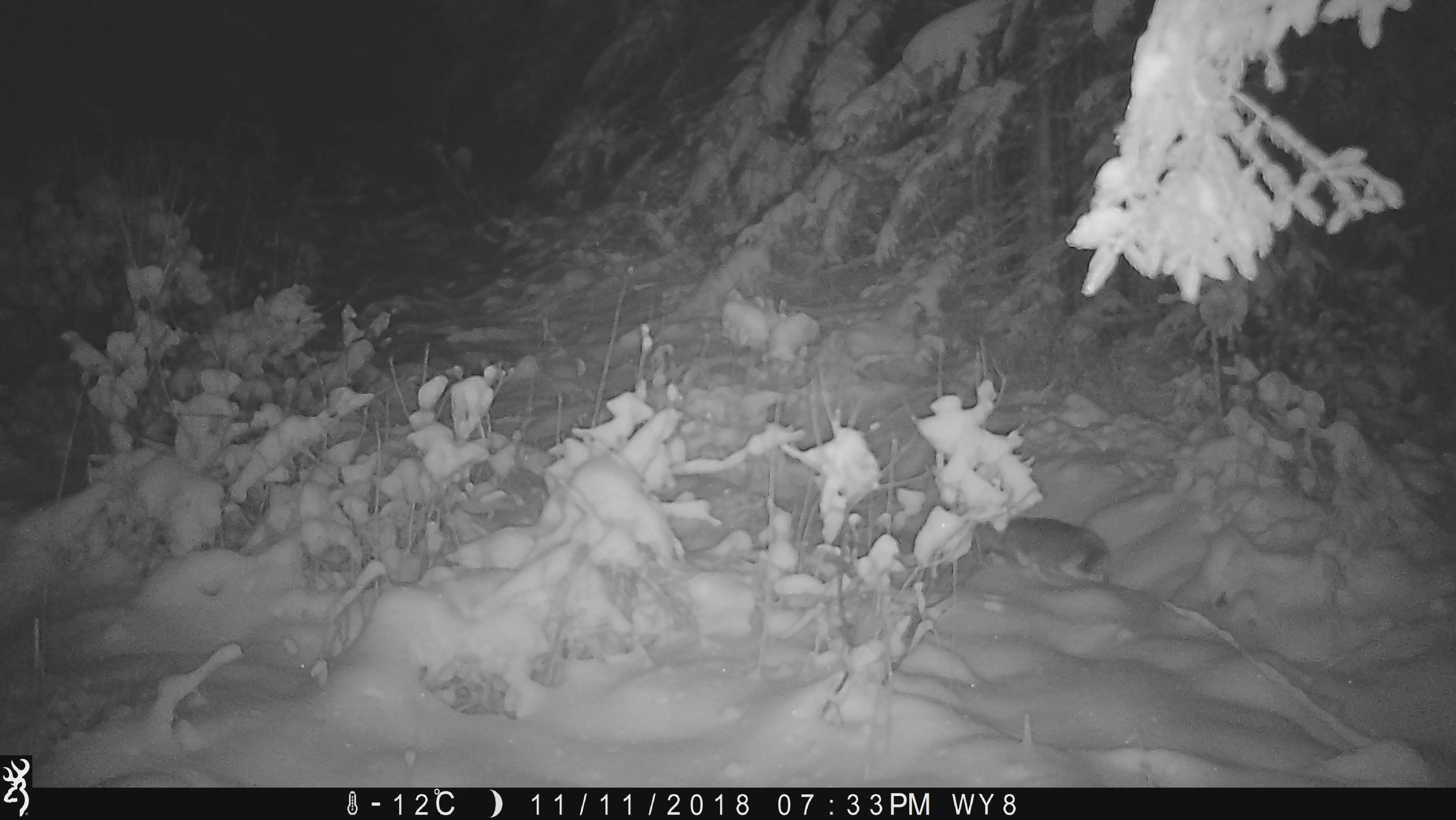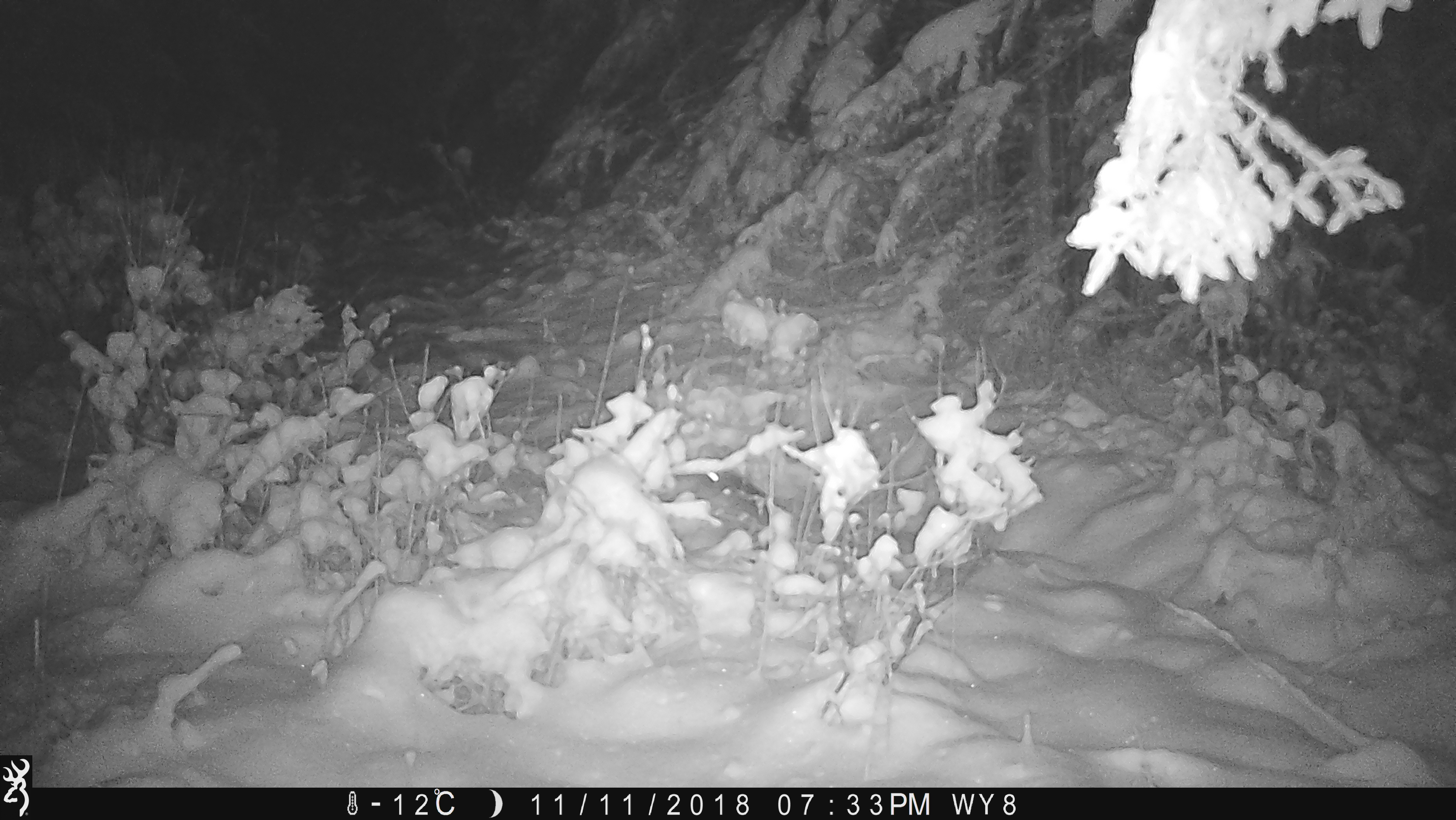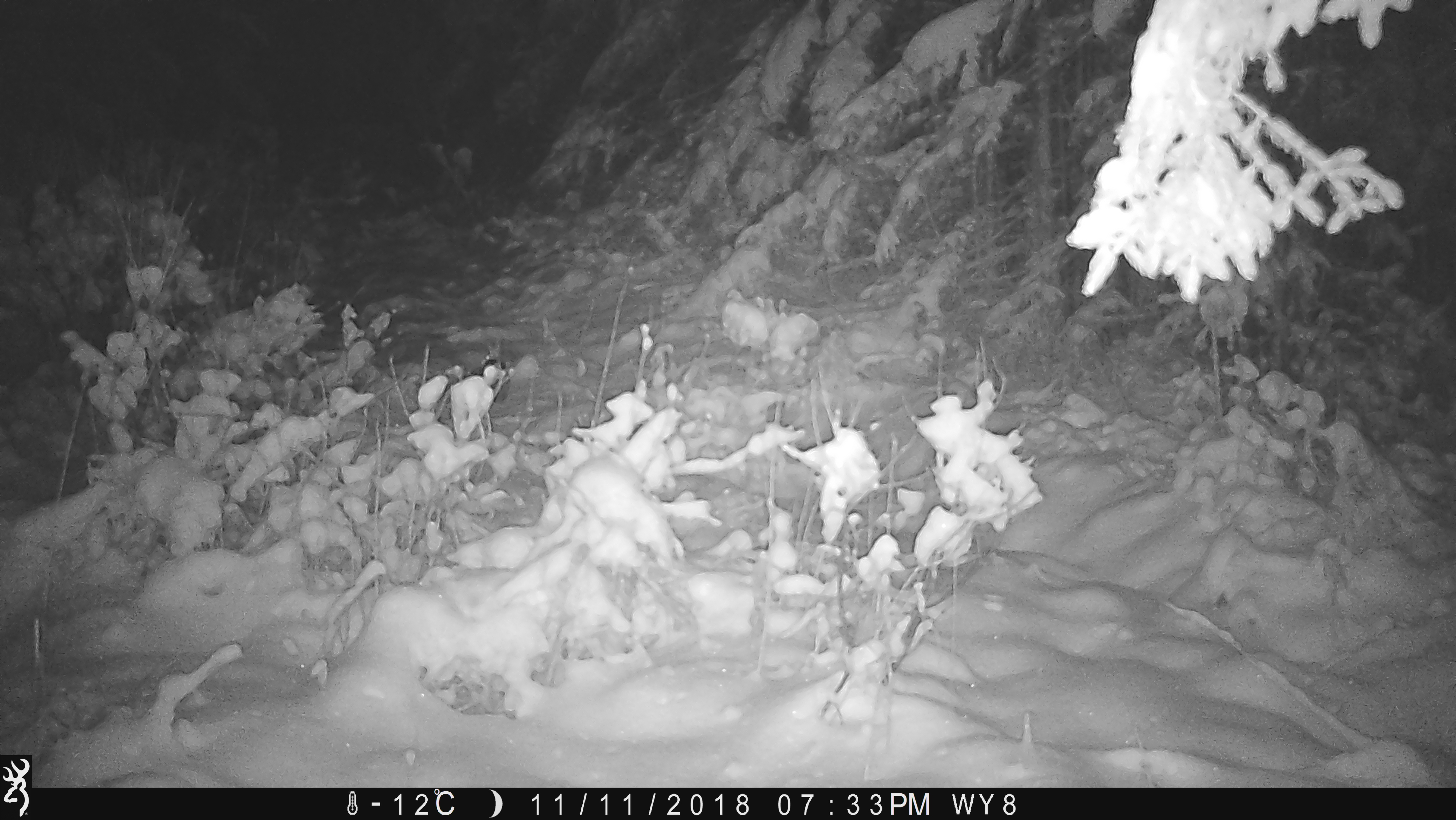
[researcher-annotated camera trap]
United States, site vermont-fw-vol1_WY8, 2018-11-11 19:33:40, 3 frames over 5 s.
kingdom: Animalia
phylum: Chordata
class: Mammalia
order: Lagomorpha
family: Leporidae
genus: Lepus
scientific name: Lepus americanus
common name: snowshoe hare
Snowshoe hare (Lepus americanus).